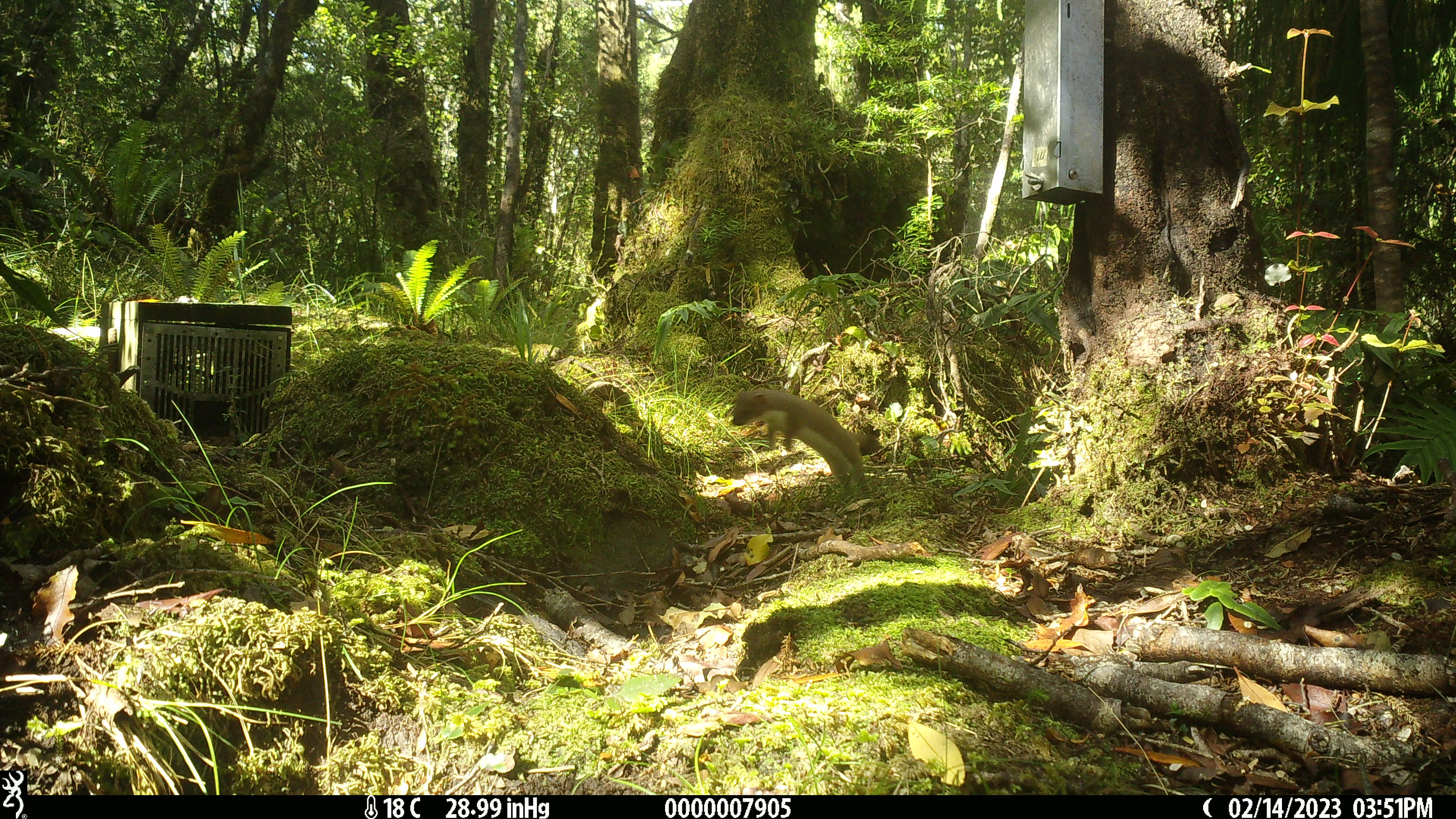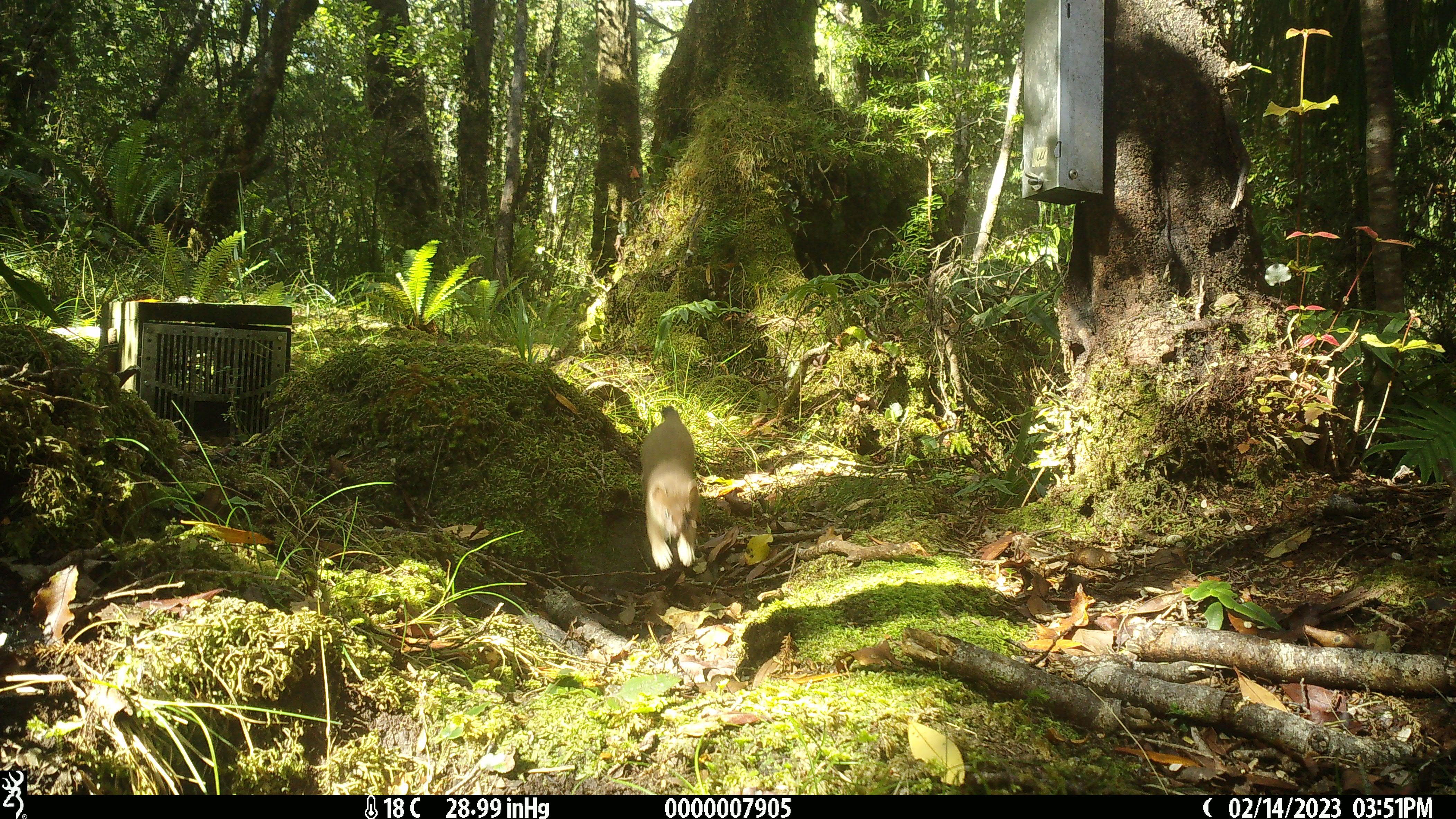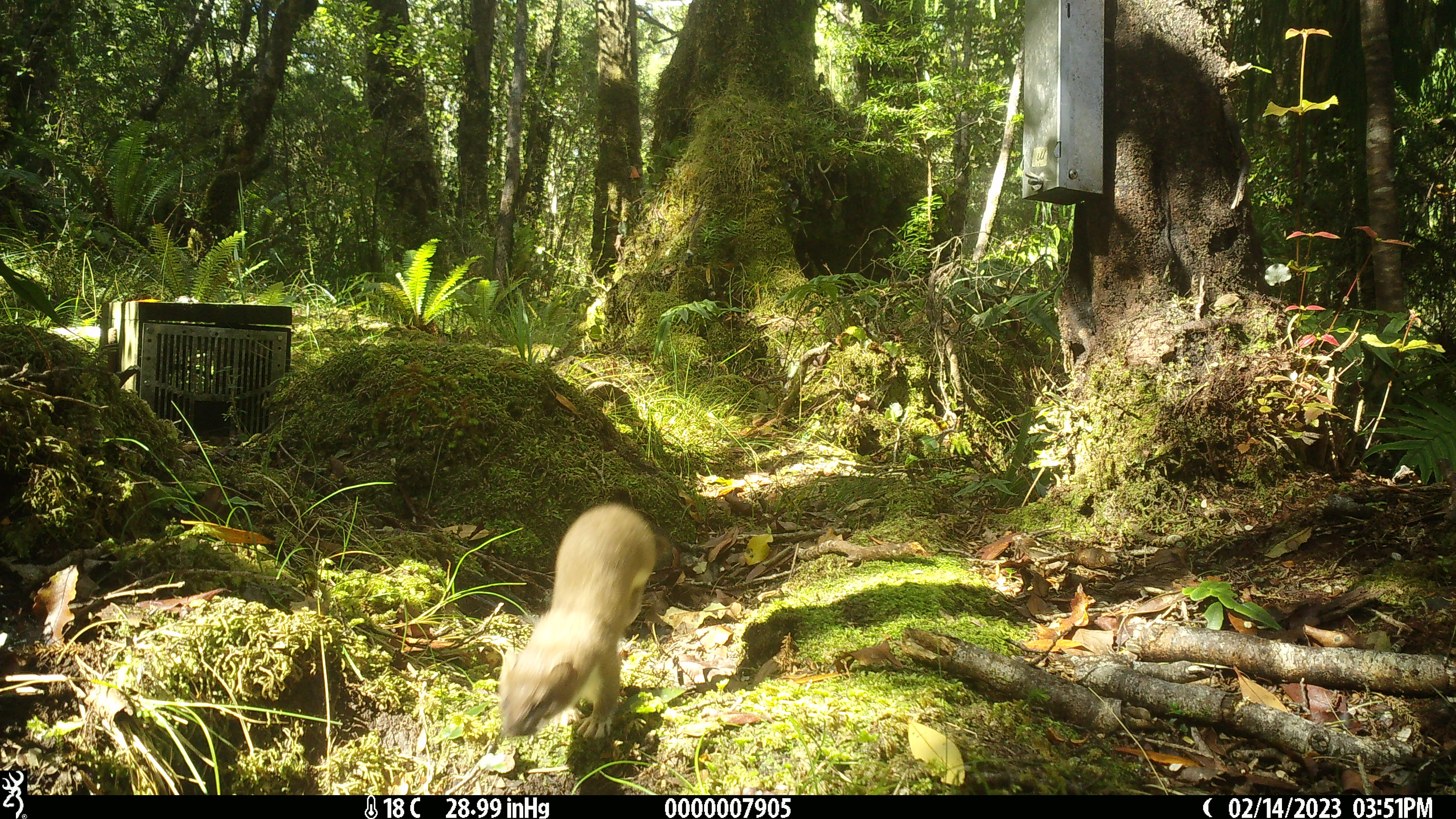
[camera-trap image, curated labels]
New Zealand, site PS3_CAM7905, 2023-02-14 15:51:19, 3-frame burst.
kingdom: Animalia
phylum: Chordata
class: Mammalia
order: Carnivora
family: Mustelidae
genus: Mustela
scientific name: Mustela erminea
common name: stoat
Stoat (Mustela erminea).